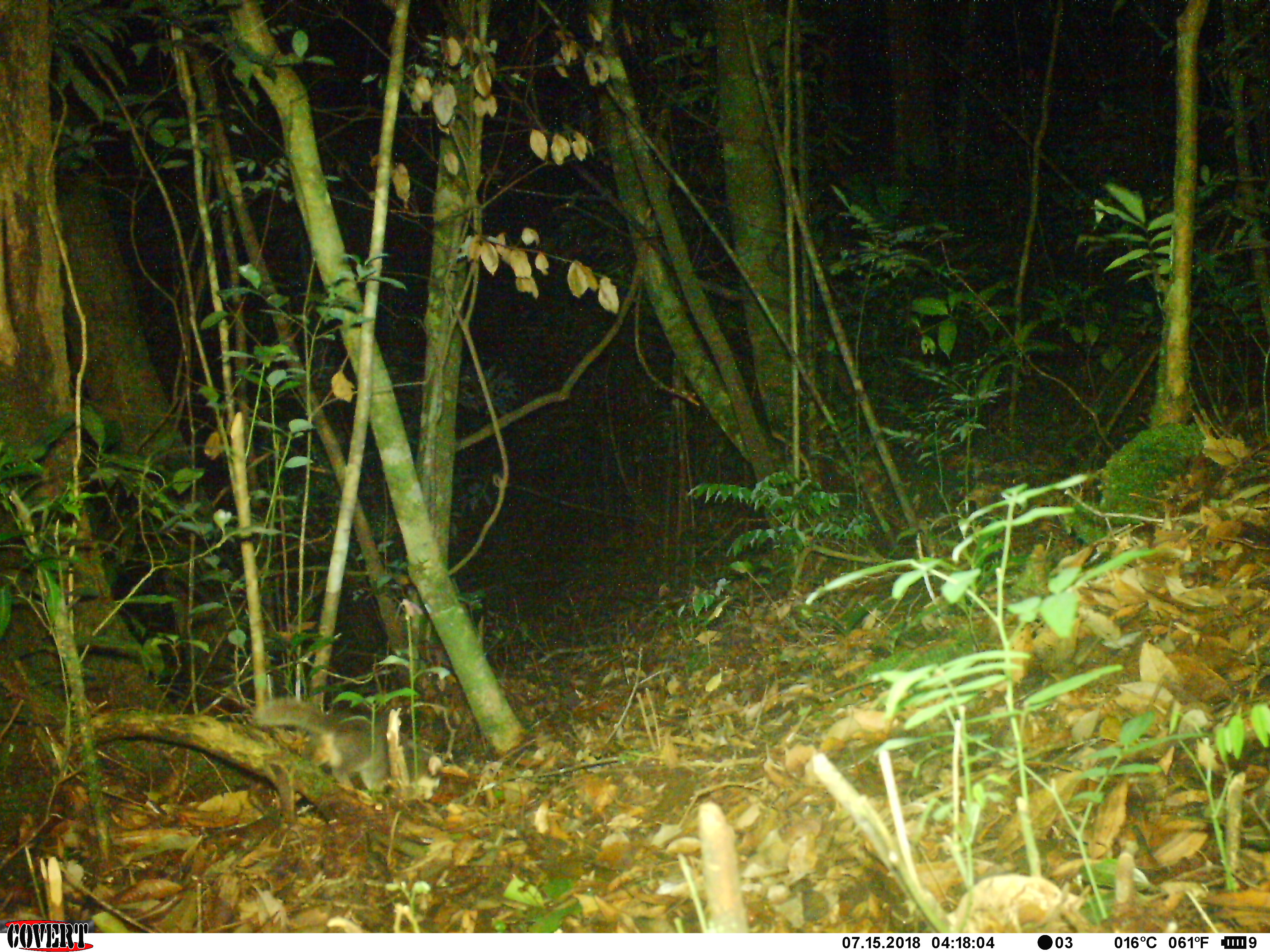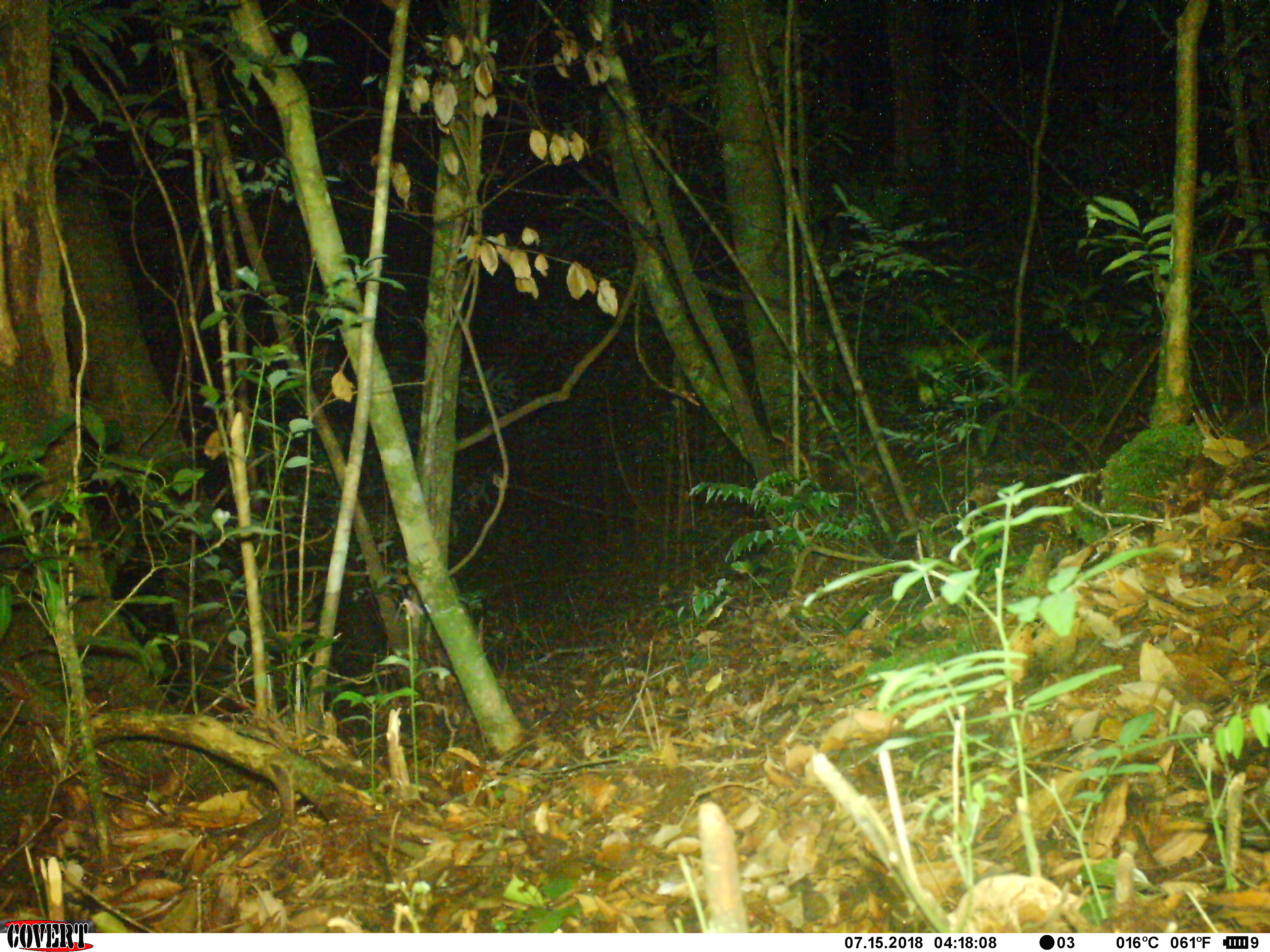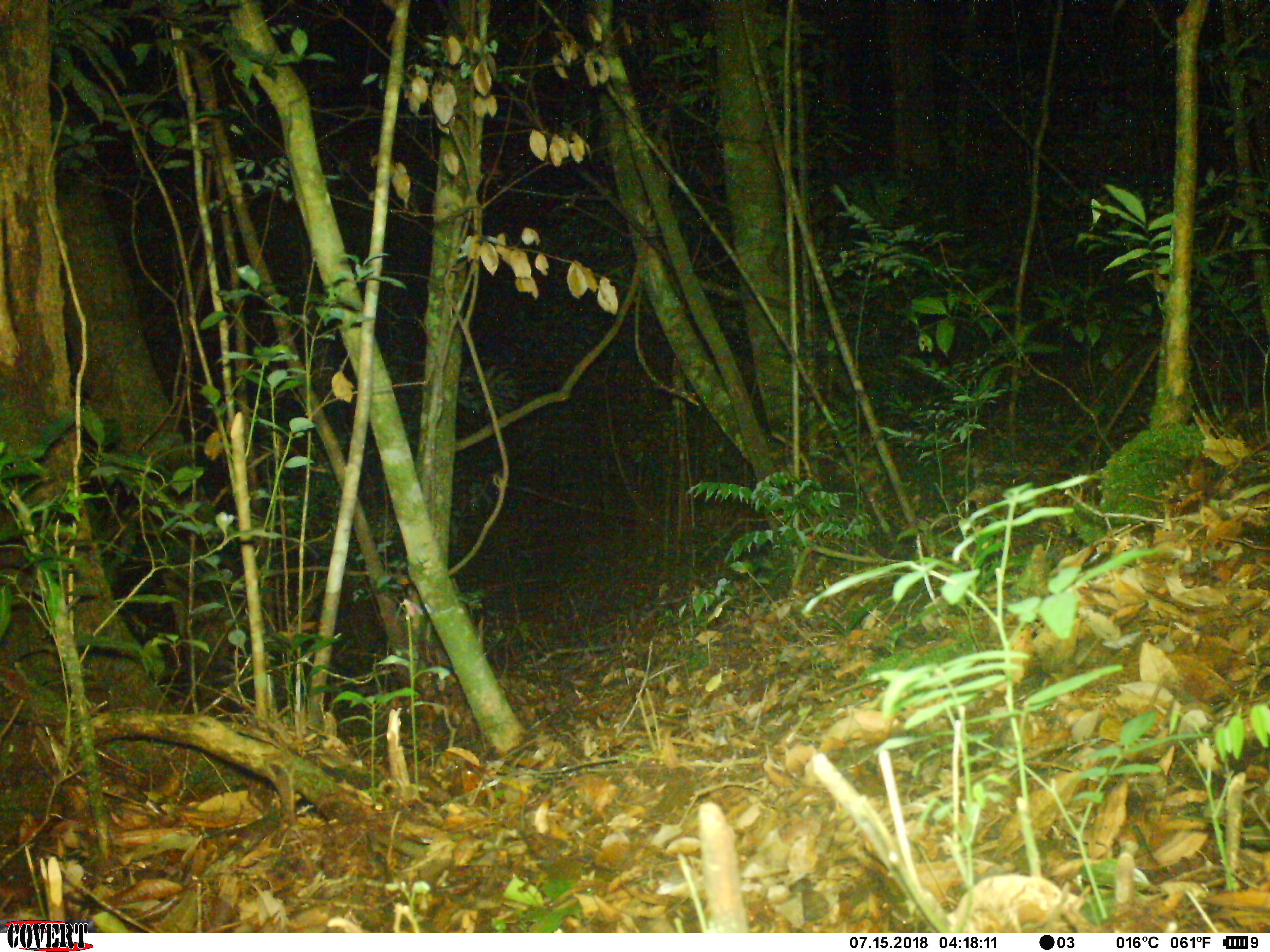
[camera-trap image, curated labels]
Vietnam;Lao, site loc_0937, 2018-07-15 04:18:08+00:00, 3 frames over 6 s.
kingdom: Animalia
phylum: Chordata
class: Mammalia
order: Carnivora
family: Mustelidae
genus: Melogale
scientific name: Melogale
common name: ferret badger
Ferret badger (Melogale). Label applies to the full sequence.